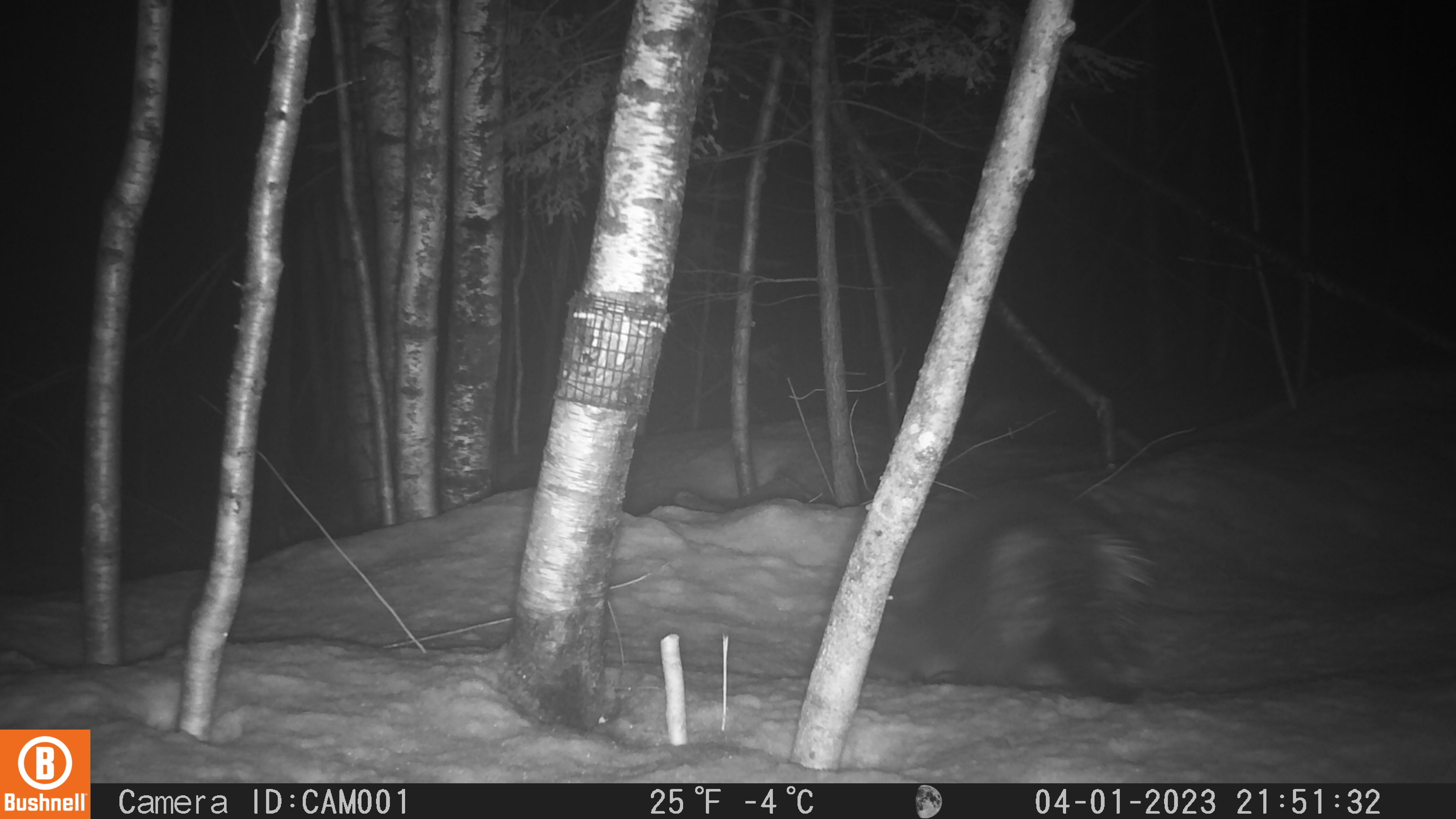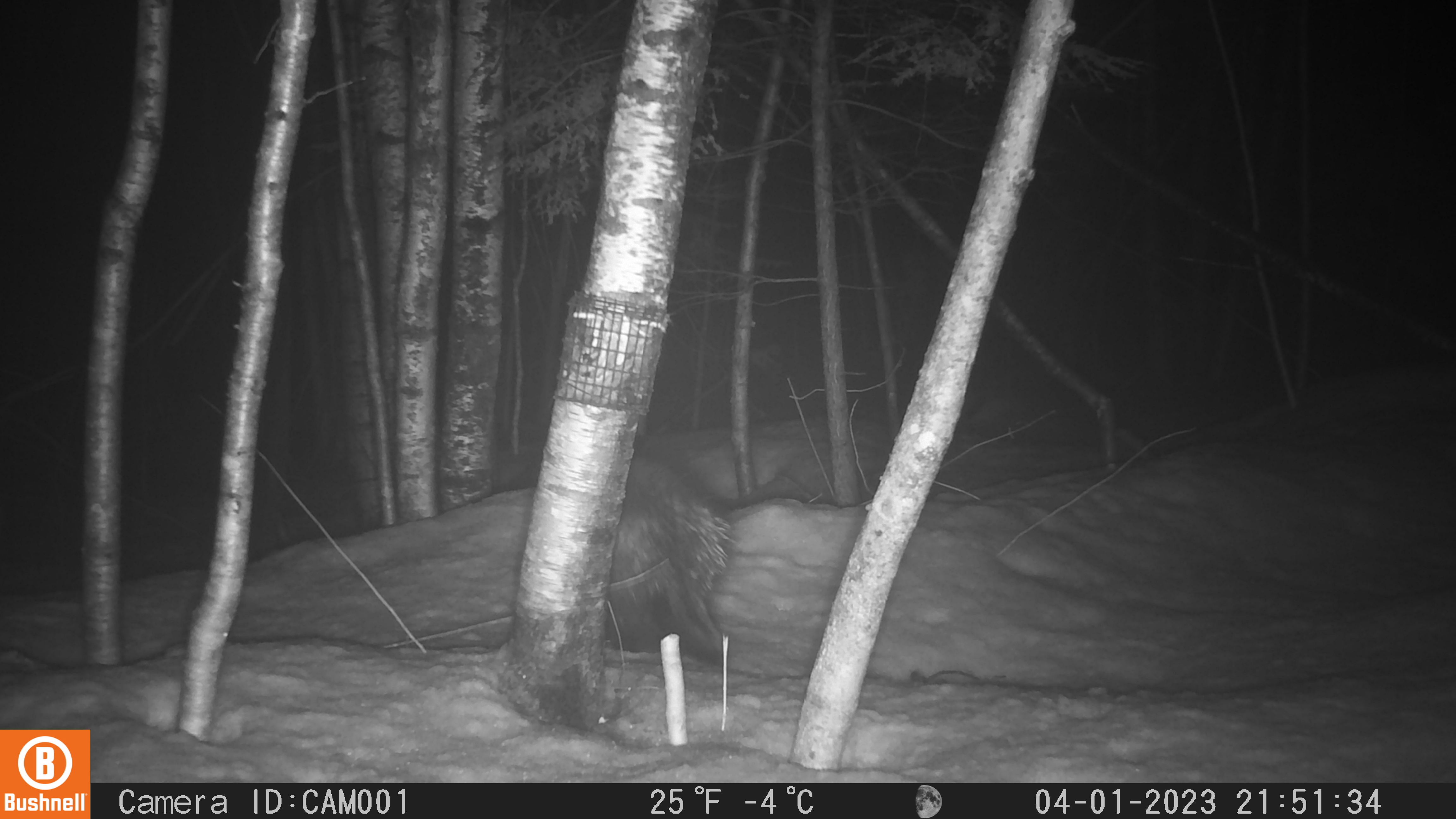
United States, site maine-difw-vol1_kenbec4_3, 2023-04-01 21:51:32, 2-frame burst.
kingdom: Animalia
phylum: Chordata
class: Mammalia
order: Rodentia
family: Erethizontidae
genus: Erethizon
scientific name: Erethizon dorsatum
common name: porcupine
Porcupine (Erethizon dorsatum).